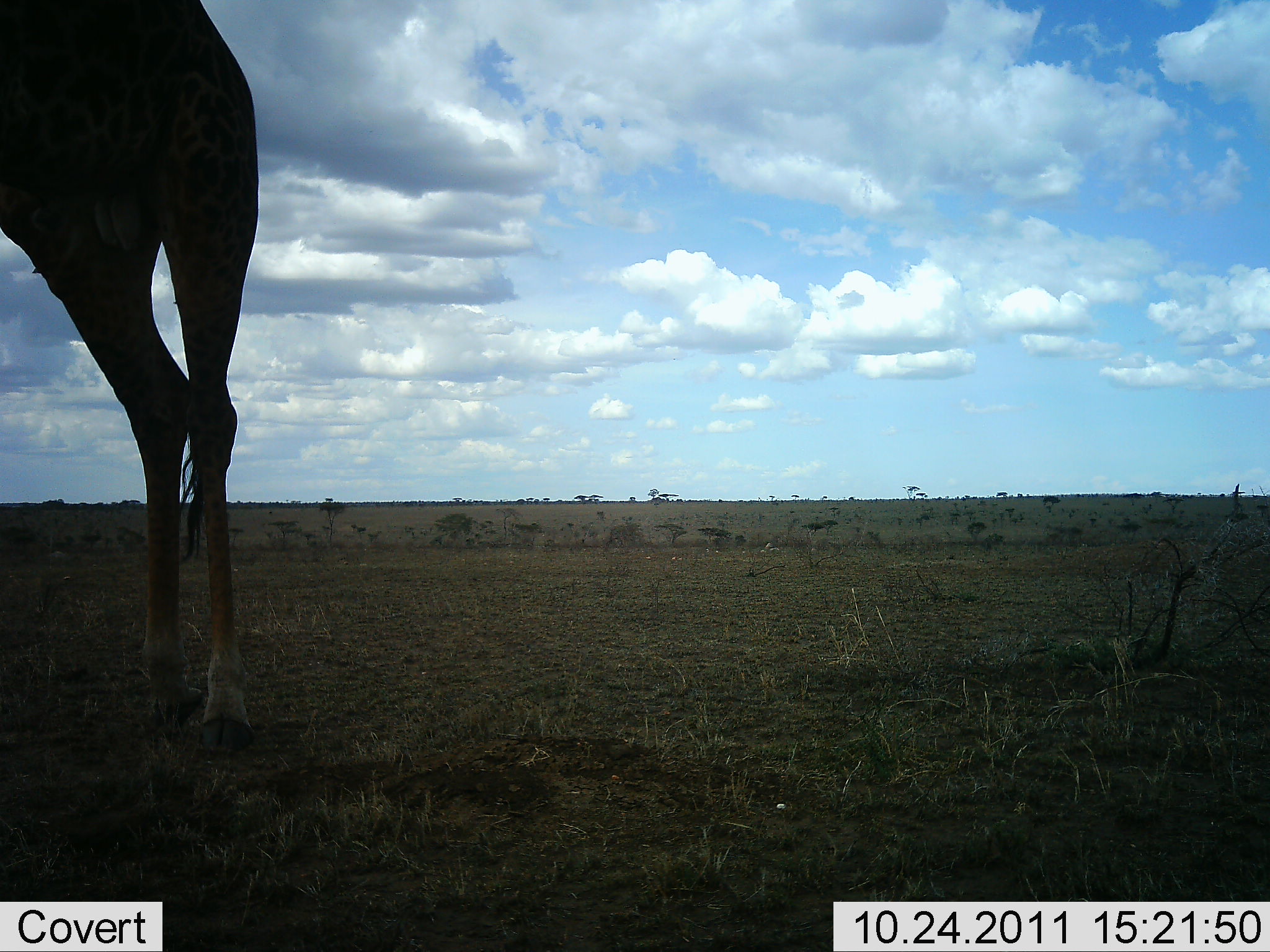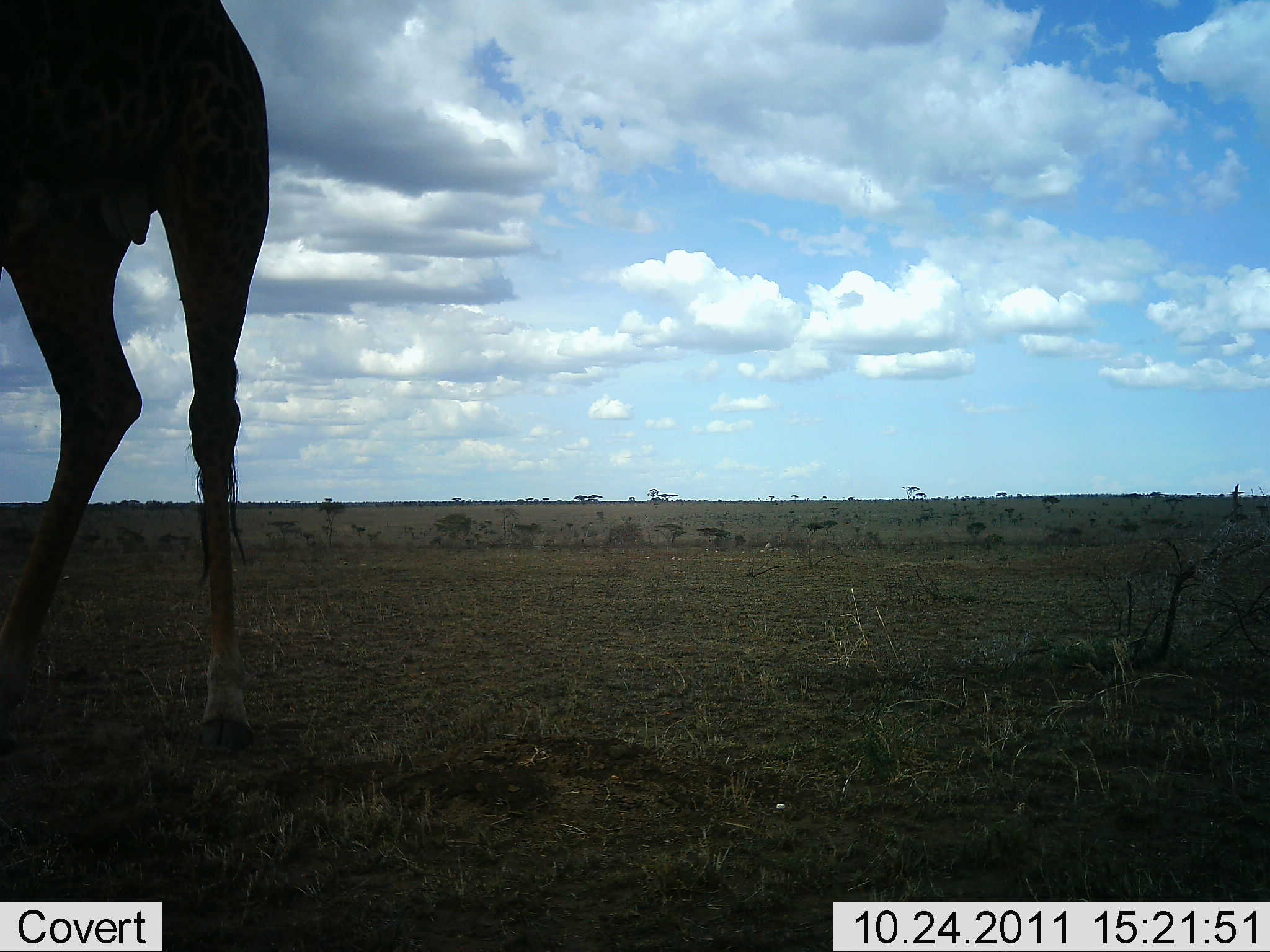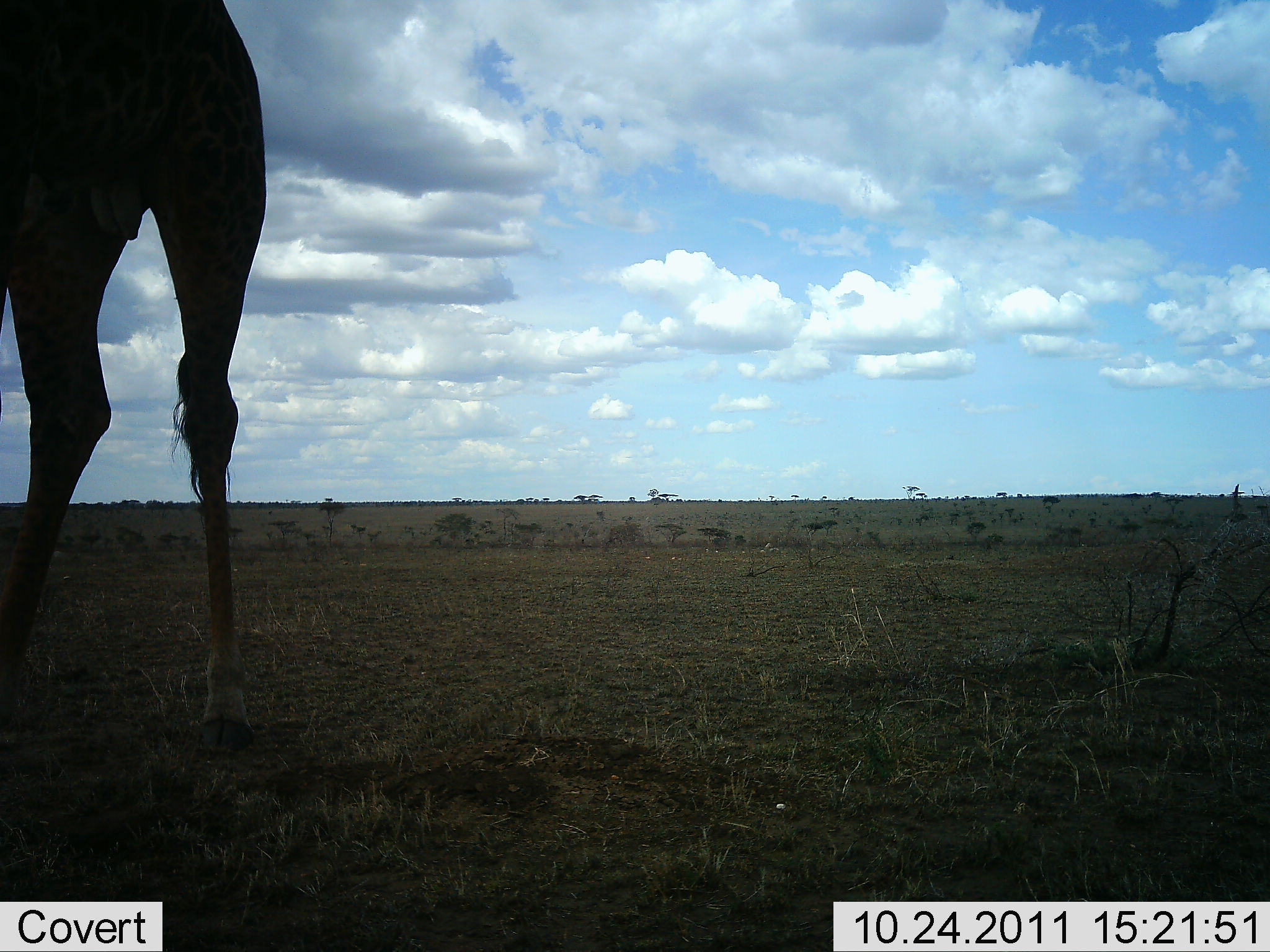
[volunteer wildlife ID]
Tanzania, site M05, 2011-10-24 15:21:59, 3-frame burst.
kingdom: Animalia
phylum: Chordata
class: Mammalia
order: Artiodactyla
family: Giraffidae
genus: Giraffa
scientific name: Giraffa camelopardalis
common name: giraffe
Giraffe (Giraffa camelopardalis), count 1. Behavior (volunteer vote fractions): standing 92%, resting 0%, moving 8%, interacting 0%. Young present (vote fraction): 0%. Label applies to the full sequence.